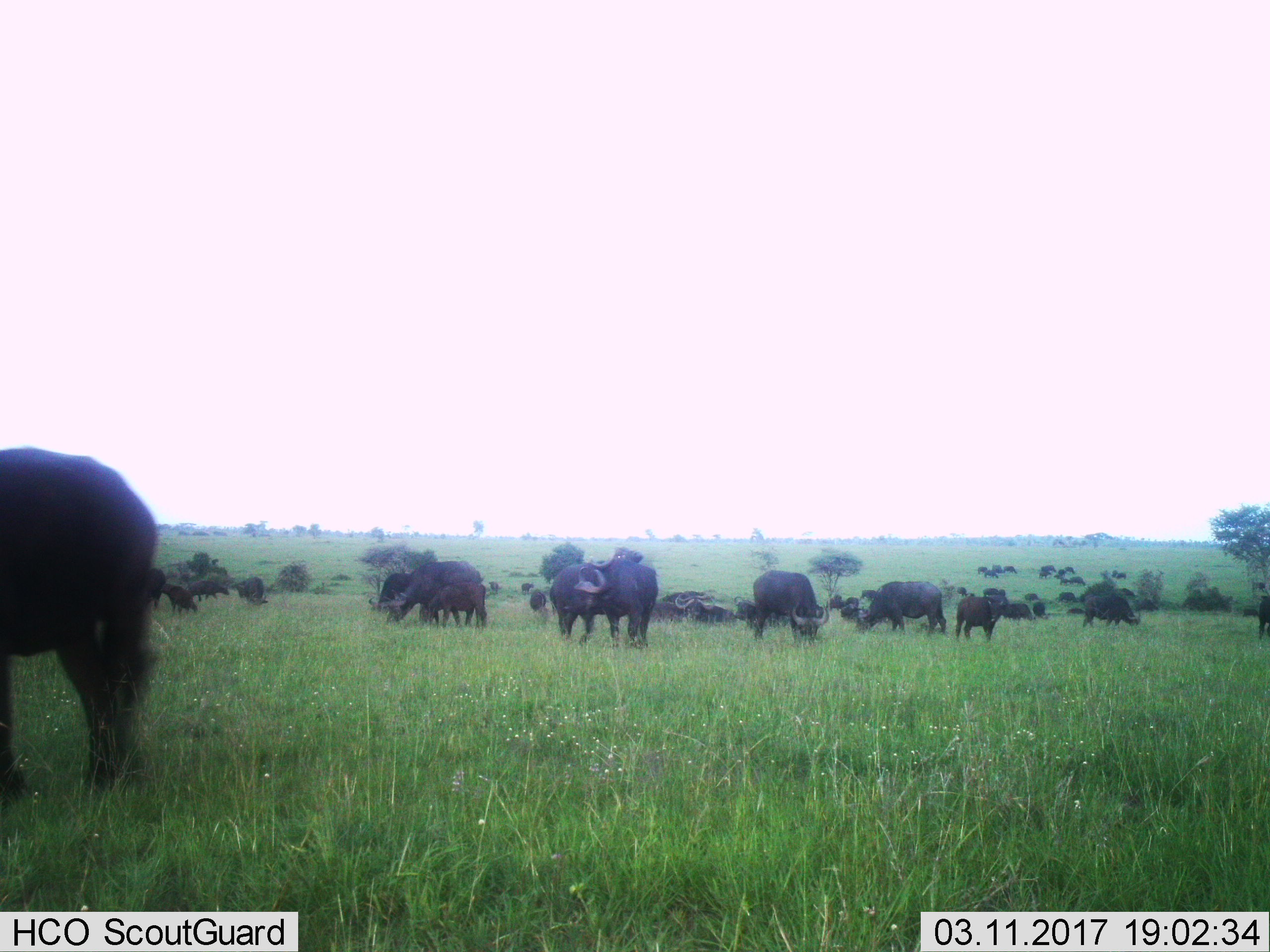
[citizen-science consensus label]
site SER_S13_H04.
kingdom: Animalia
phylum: Chordata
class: Mammalia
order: Artiodactyla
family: Bovidae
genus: Syncerus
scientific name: Syncerus caffer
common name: african buffalo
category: buffalo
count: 11-50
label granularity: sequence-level